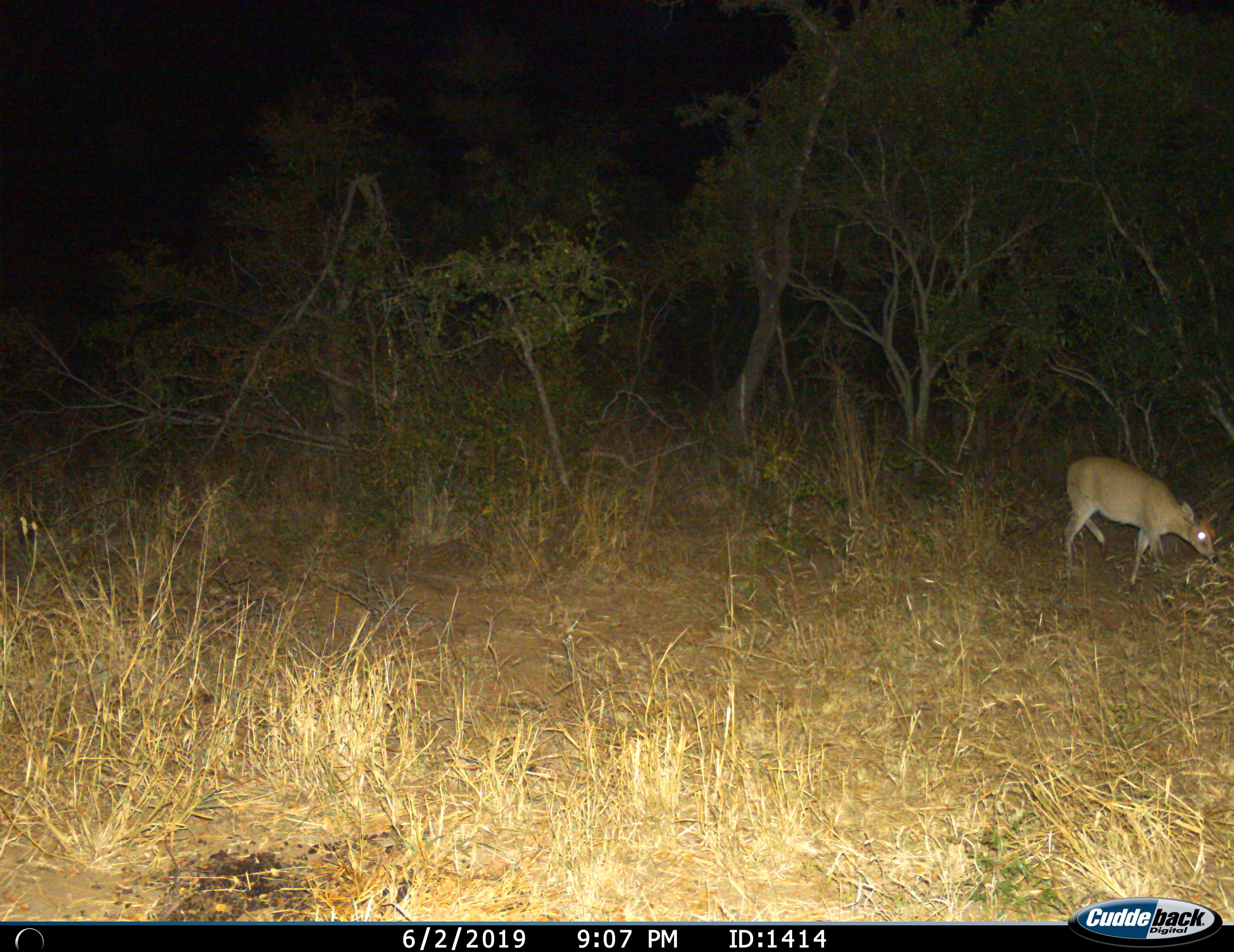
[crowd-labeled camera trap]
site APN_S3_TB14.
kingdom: Animalia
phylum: Chordata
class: Mammalia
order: Artiodactyla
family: Bovidae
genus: Sylvicapra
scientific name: Sylvicapra grimmia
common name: common duiker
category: duikercommongrey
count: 1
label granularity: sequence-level